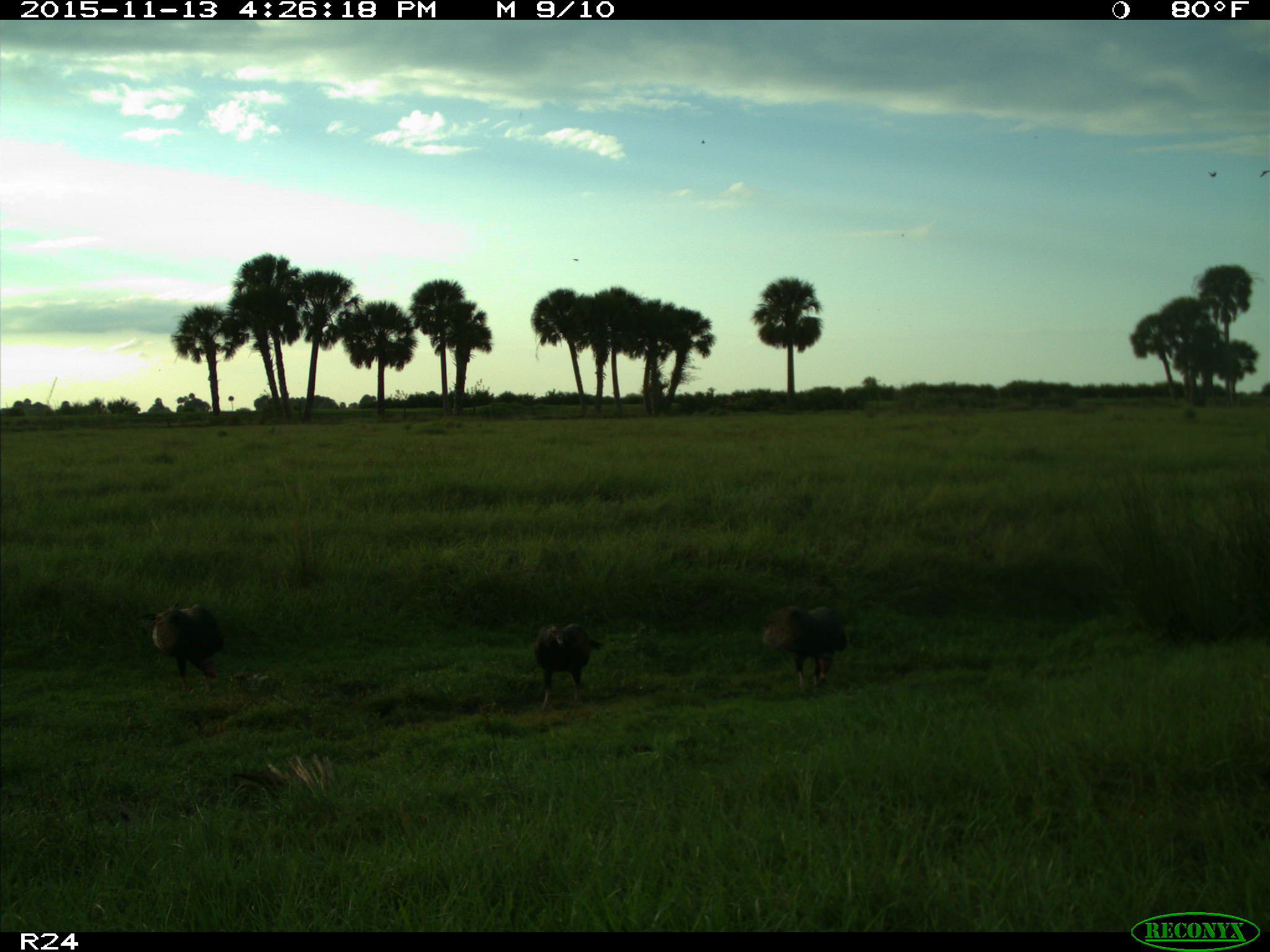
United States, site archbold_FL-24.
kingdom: Animalia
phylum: Chordata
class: Aves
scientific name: Aves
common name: birds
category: unidentified bird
Unidentified bird (birds) (Aves).